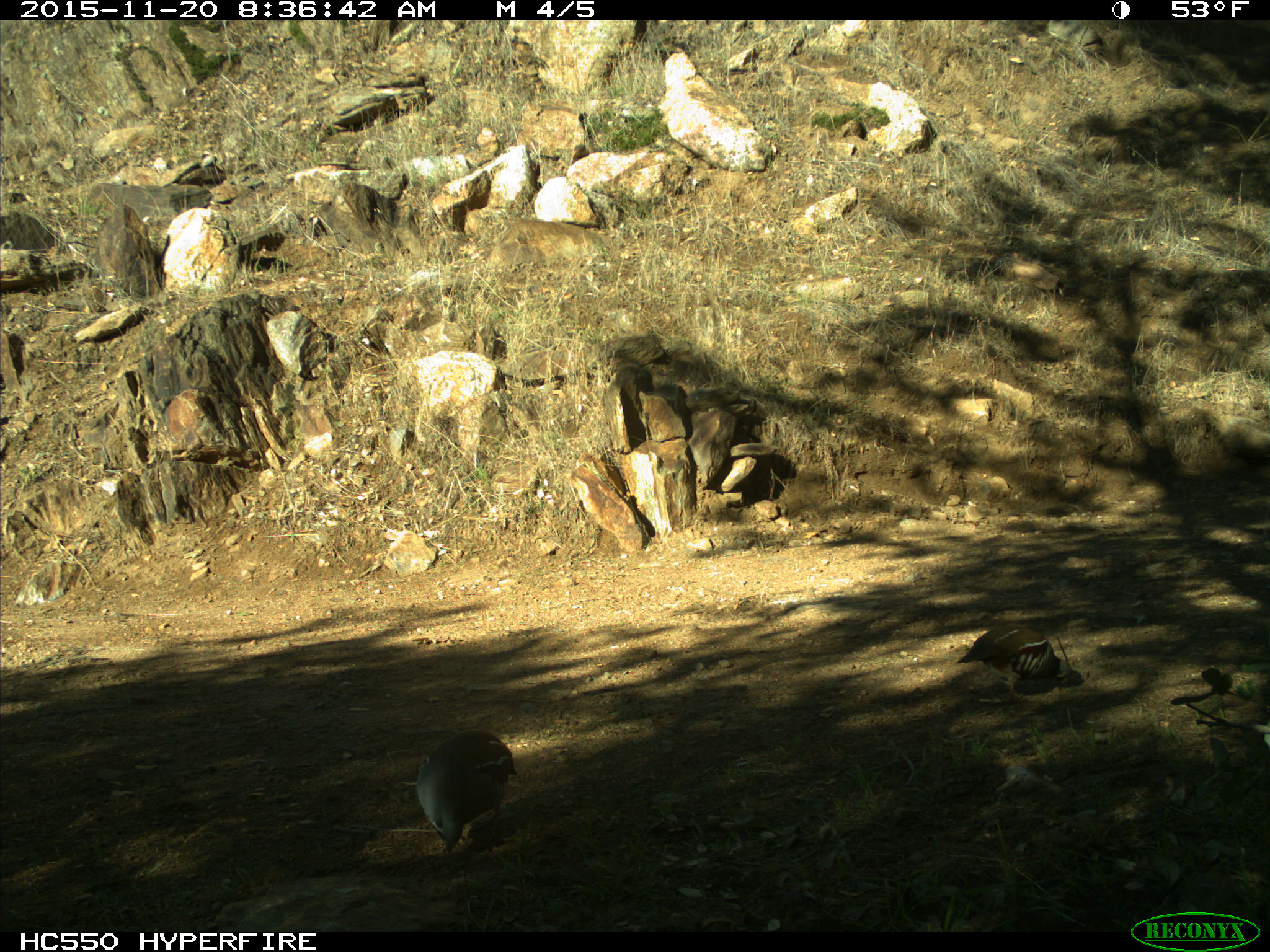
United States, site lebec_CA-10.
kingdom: Animalia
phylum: Chordata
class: Aves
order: Galliformes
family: Odontophoridae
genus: Callipepla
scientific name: Callipepla californica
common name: california quail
Callipepla californica (california quail).